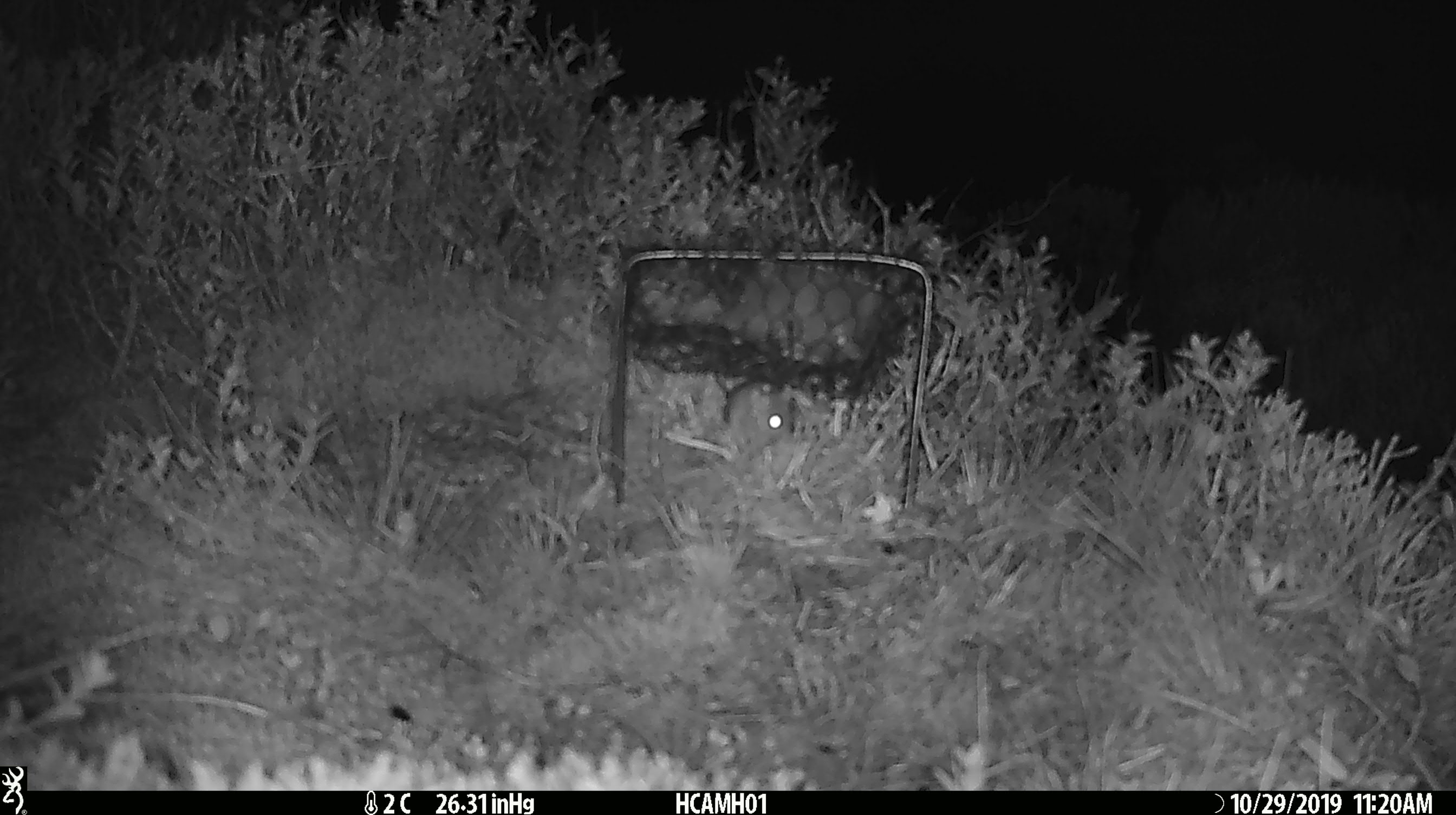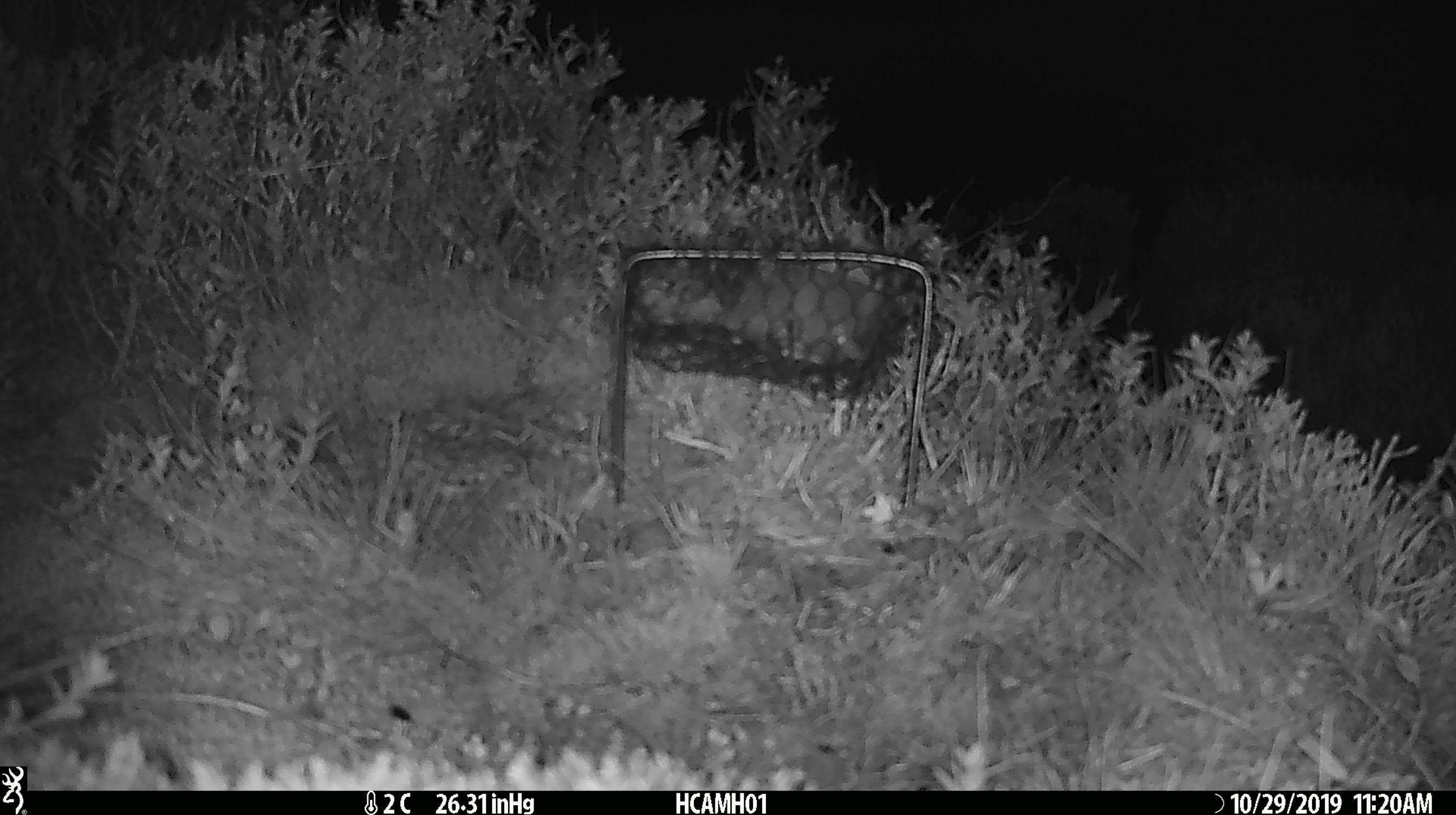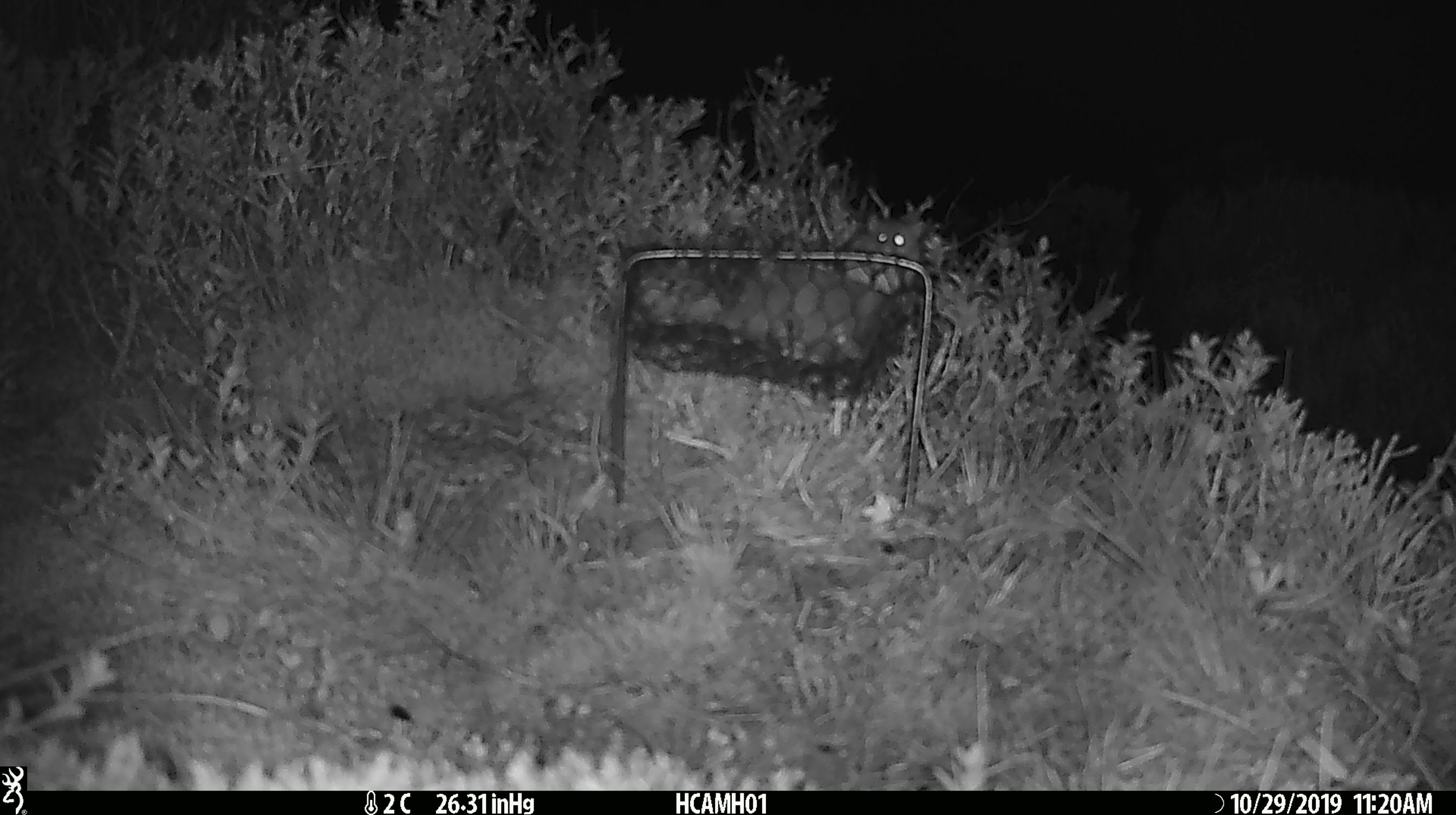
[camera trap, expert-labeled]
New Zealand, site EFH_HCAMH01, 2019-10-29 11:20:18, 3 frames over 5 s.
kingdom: Animalia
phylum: Chordata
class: Mammalia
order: Rodentia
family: Muridae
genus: Mus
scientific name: Mus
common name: mouse